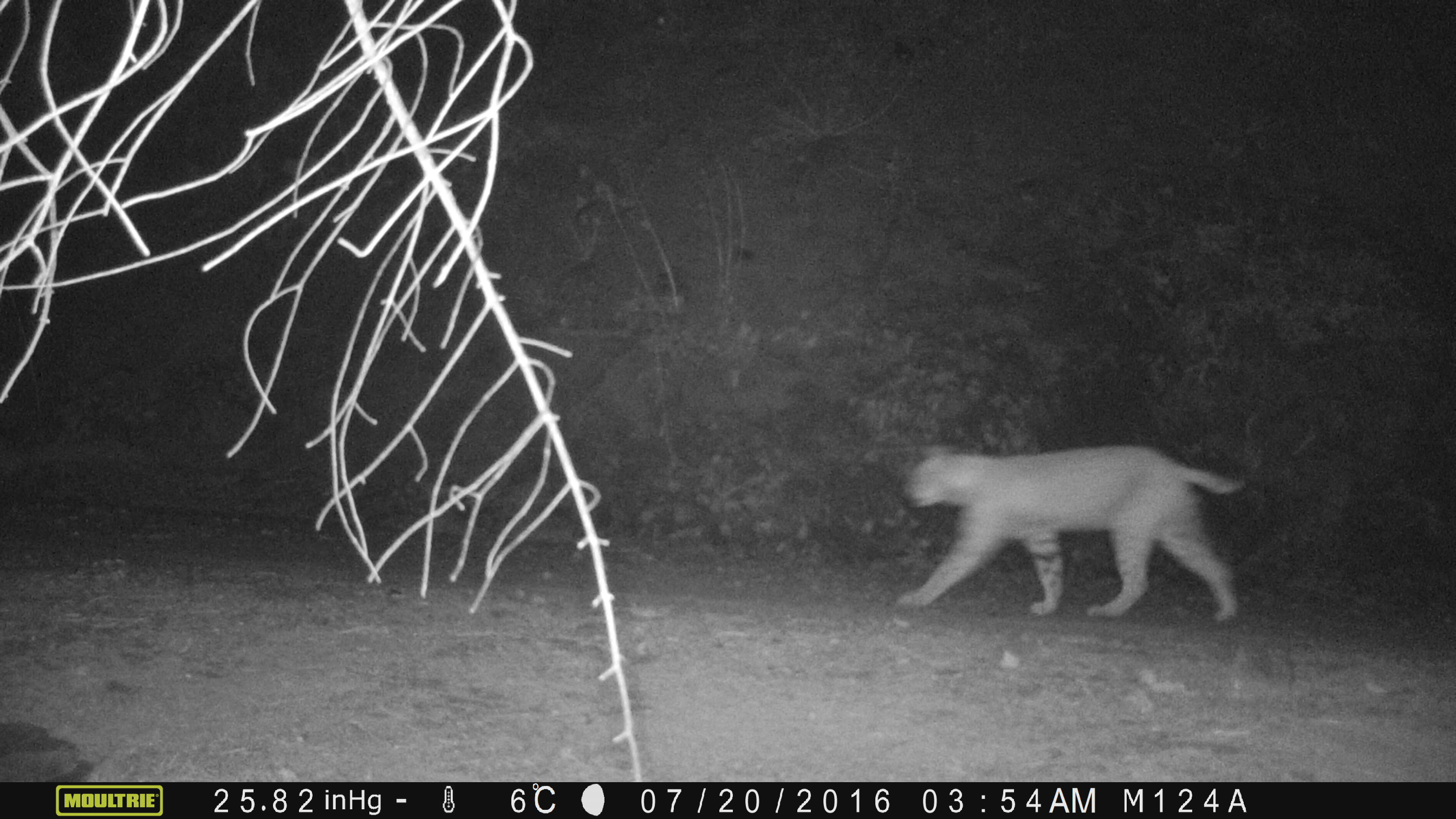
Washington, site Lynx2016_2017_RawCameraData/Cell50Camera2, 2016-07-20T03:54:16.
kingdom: Animalia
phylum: Chordata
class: Mammalia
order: Carnivora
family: Felidae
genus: Lynx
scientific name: Lynx rufus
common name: bobcat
Lynx rufus (bobcat). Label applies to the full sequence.